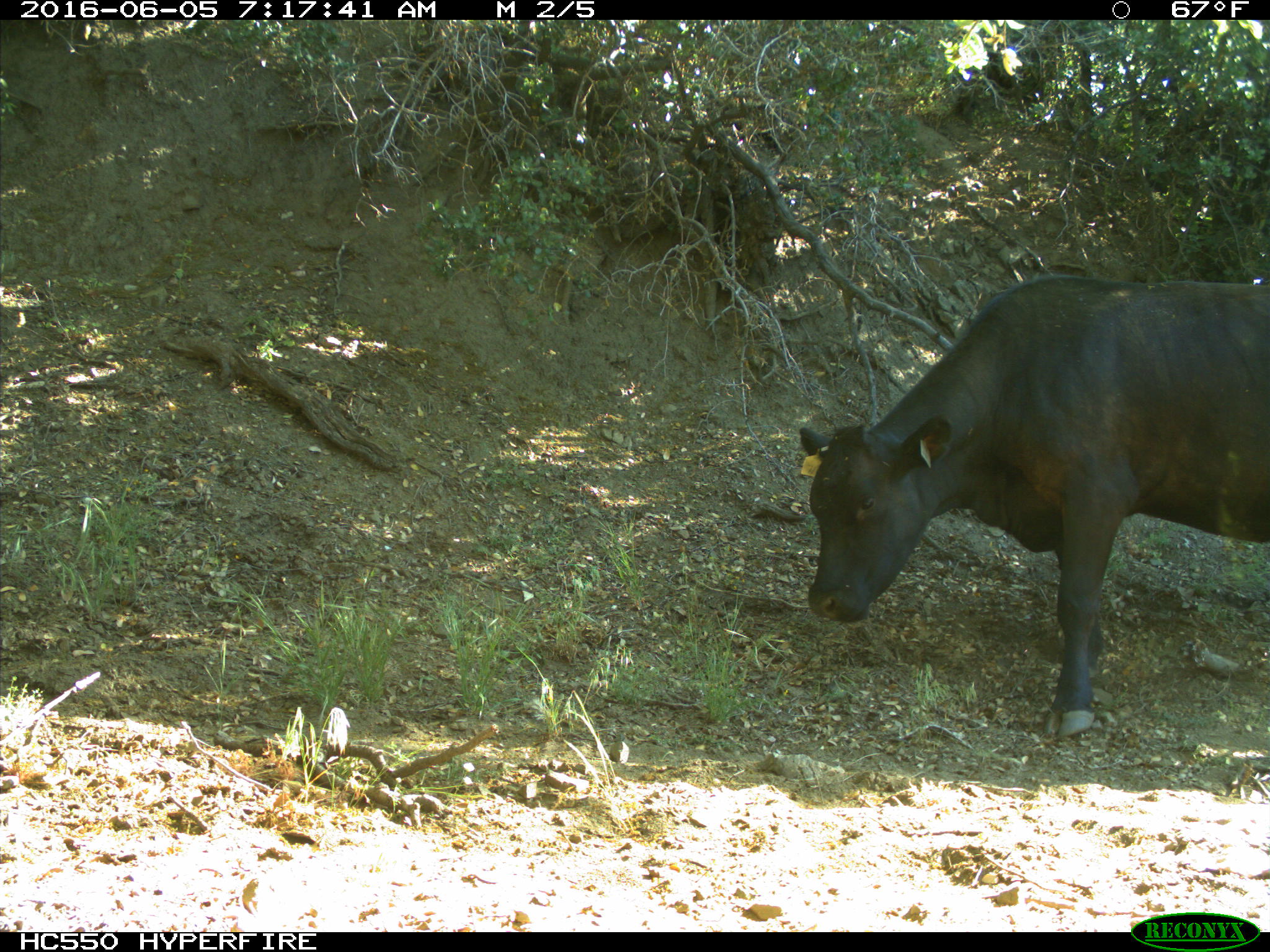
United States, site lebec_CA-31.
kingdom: Animalia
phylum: Chordata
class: Mammalia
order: Artiodactyla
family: Bovidae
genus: Bos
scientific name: Bos taurus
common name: domestic cow